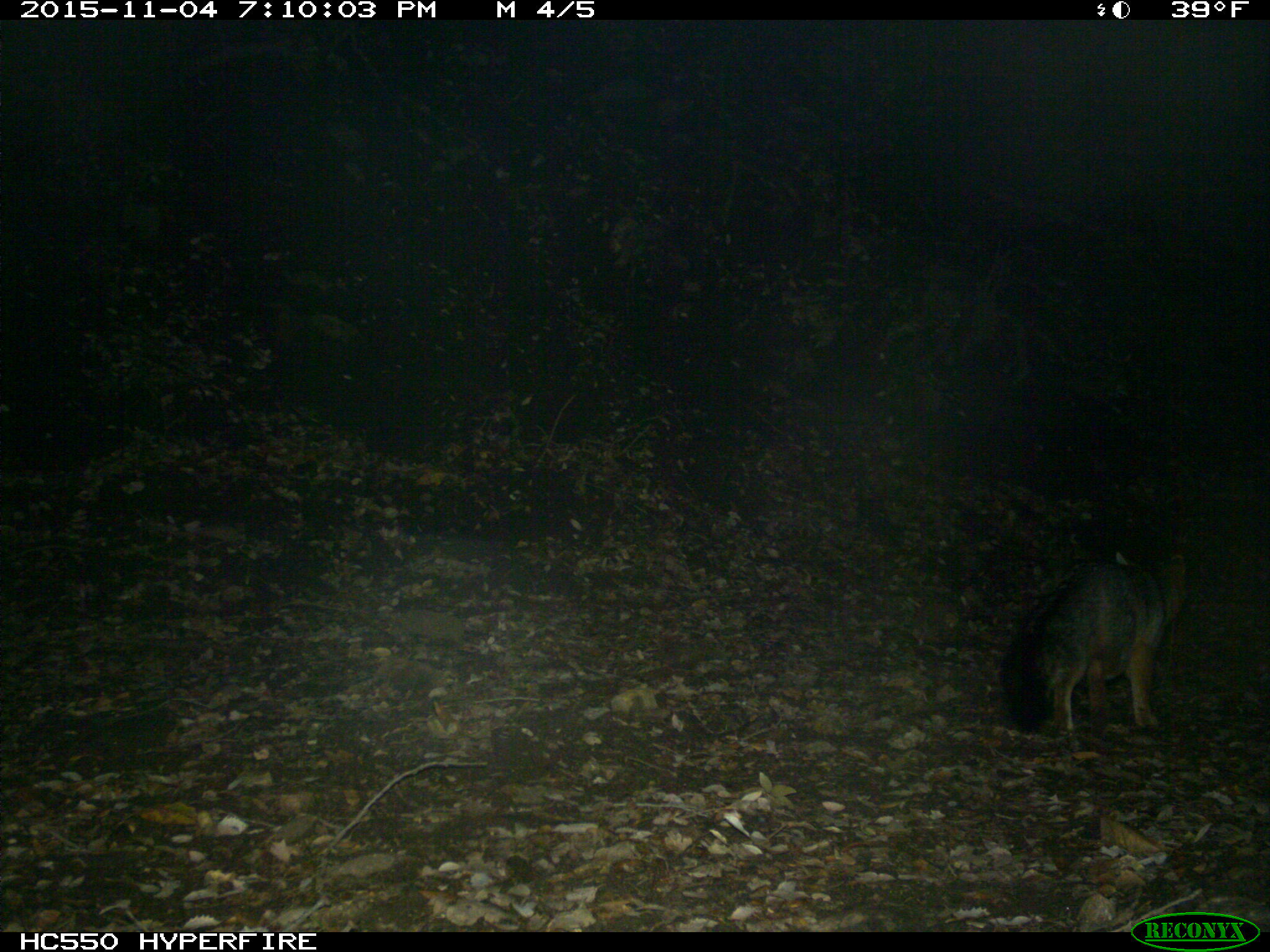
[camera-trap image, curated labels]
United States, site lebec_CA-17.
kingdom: Animalia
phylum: Chordata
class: Mammalia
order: Carnivora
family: Canidae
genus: Urocyon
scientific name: Urocyon cinereoargenteus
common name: gray fox